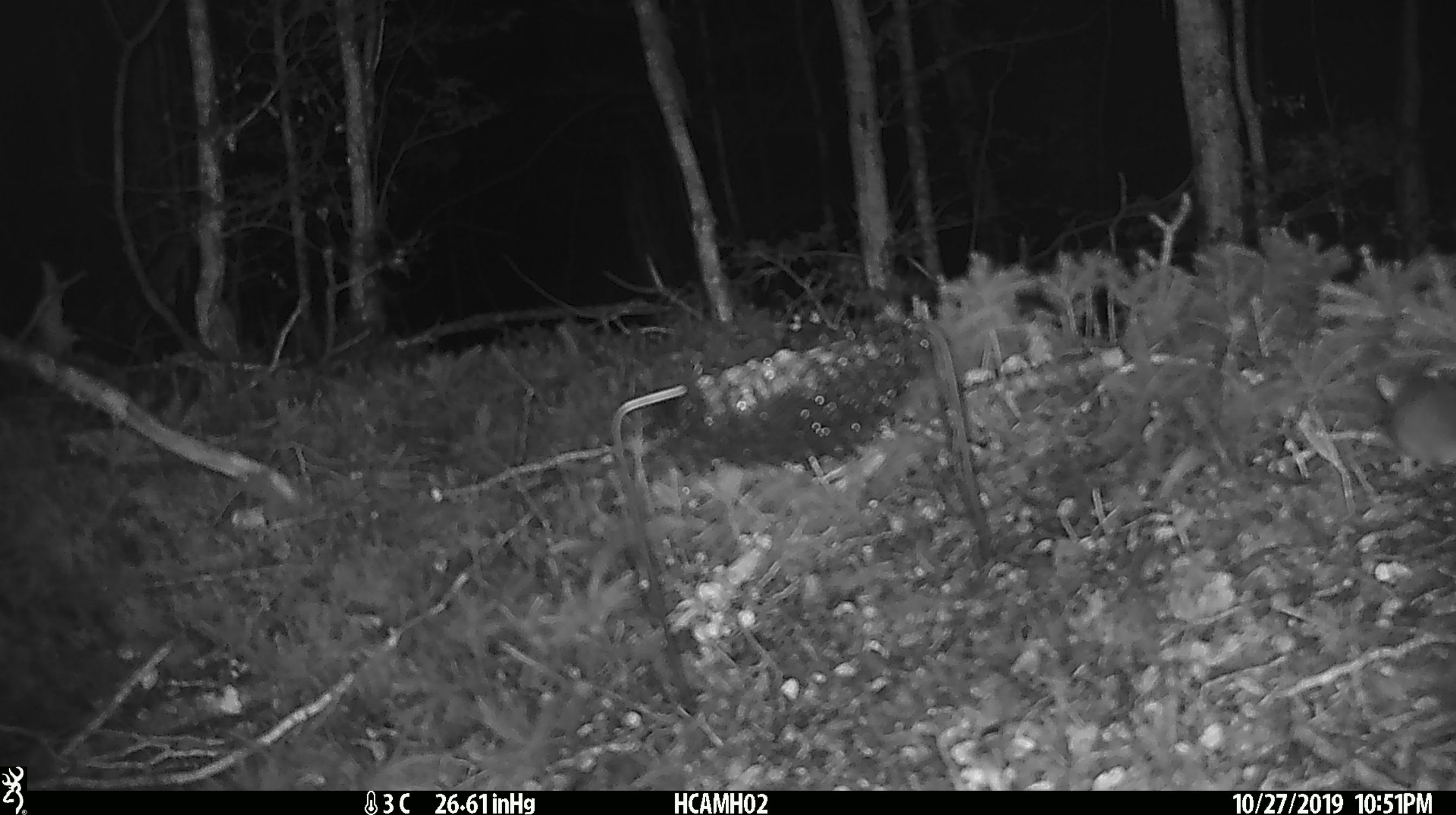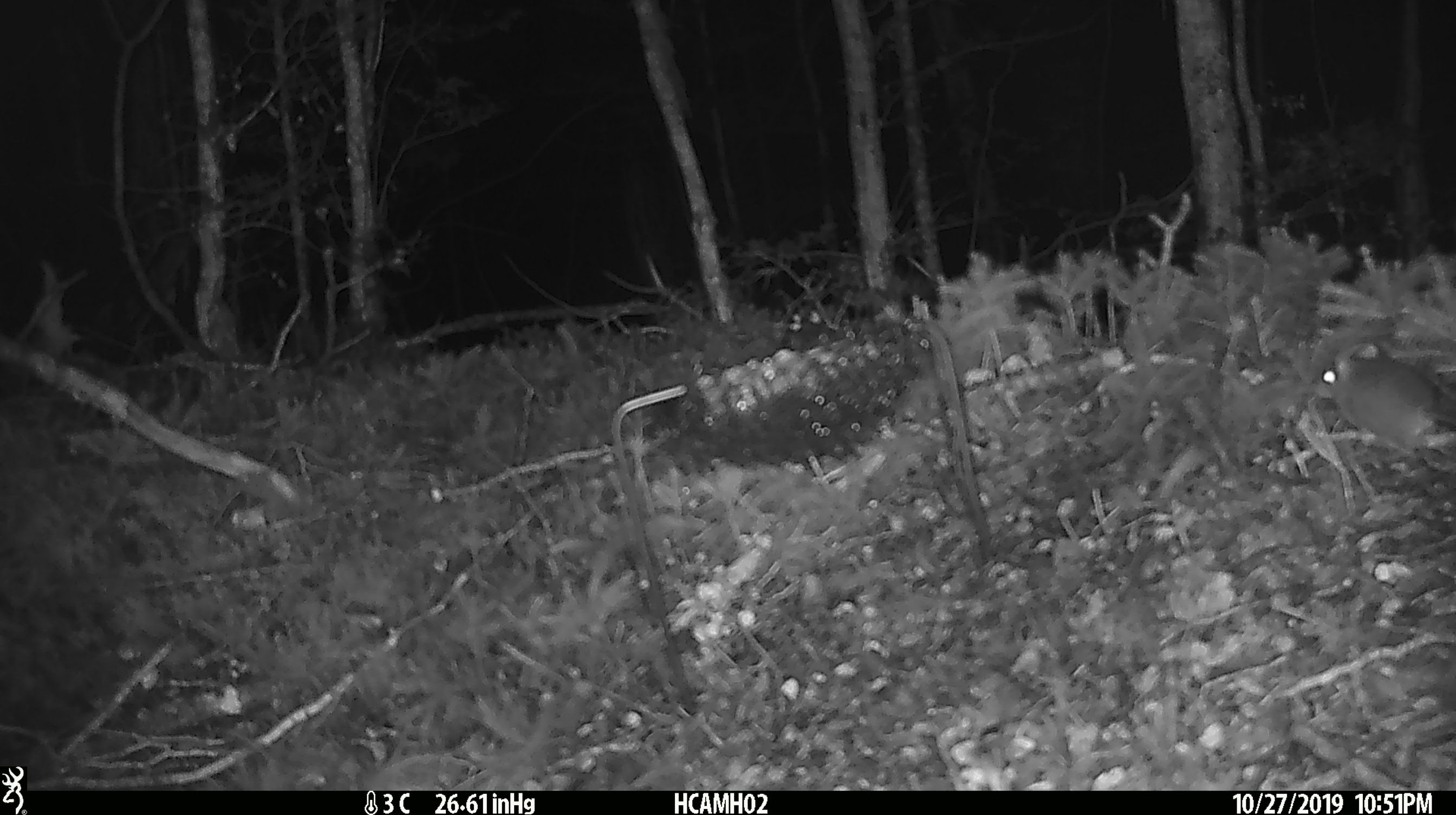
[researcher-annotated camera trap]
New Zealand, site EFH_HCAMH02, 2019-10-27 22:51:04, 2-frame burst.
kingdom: Animalia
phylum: Chordata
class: Mammalia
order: Rodentia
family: Muridae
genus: Mus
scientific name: Mus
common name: mouse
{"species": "mouse (Mus)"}